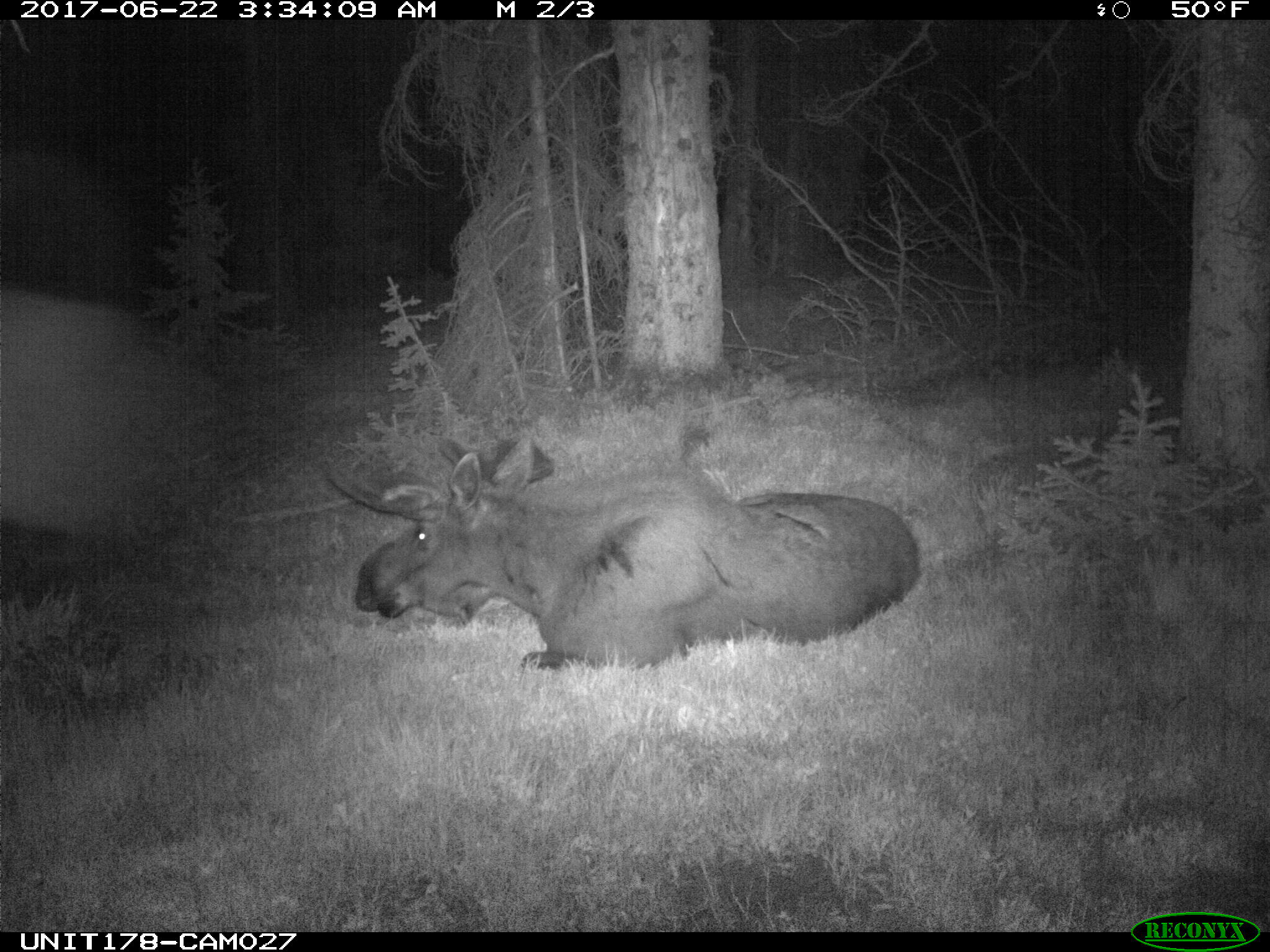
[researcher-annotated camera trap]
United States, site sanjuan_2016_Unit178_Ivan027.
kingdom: Animalia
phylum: Chordata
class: Mammalia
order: Artiodactyla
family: Cervidae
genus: Alces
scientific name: Alces alces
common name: moose